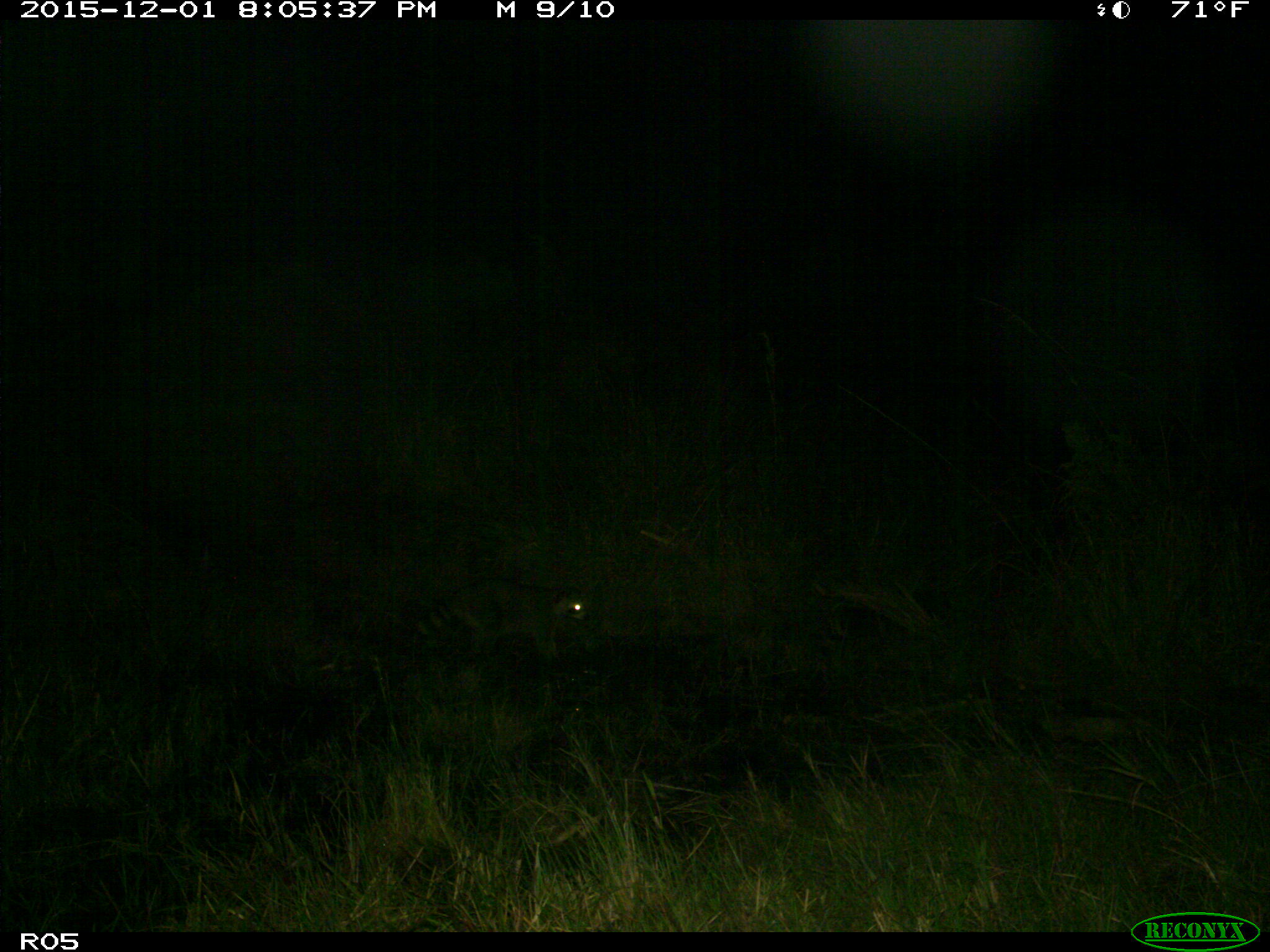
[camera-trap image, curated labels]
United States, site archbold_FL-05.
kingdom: Animalia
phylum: Chordata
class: Mammalia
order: Carnivora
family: Procyonidae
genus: Procyon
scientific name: Procyon lotor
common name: common raccoon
Procyon lotor (common raccoon).